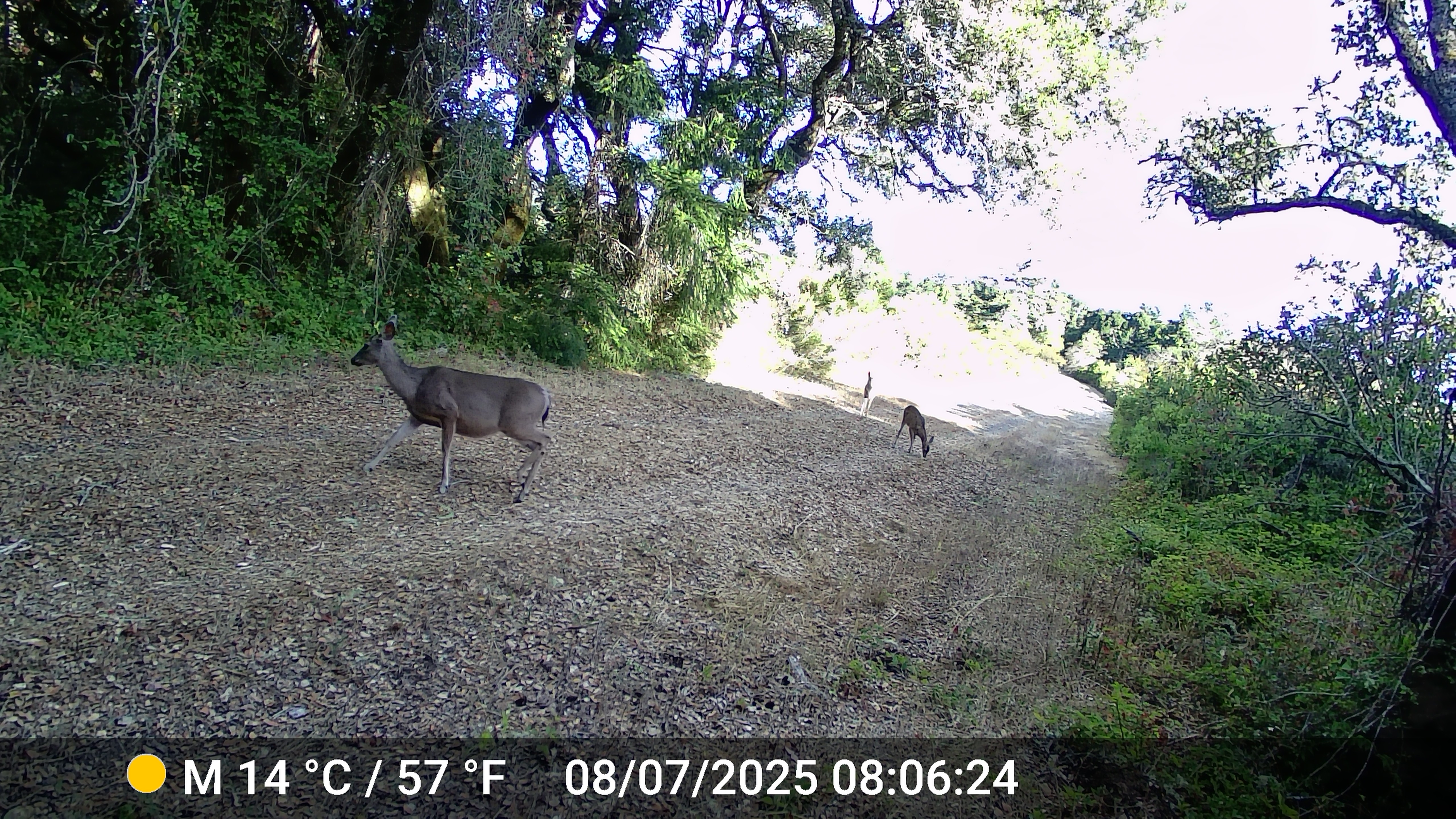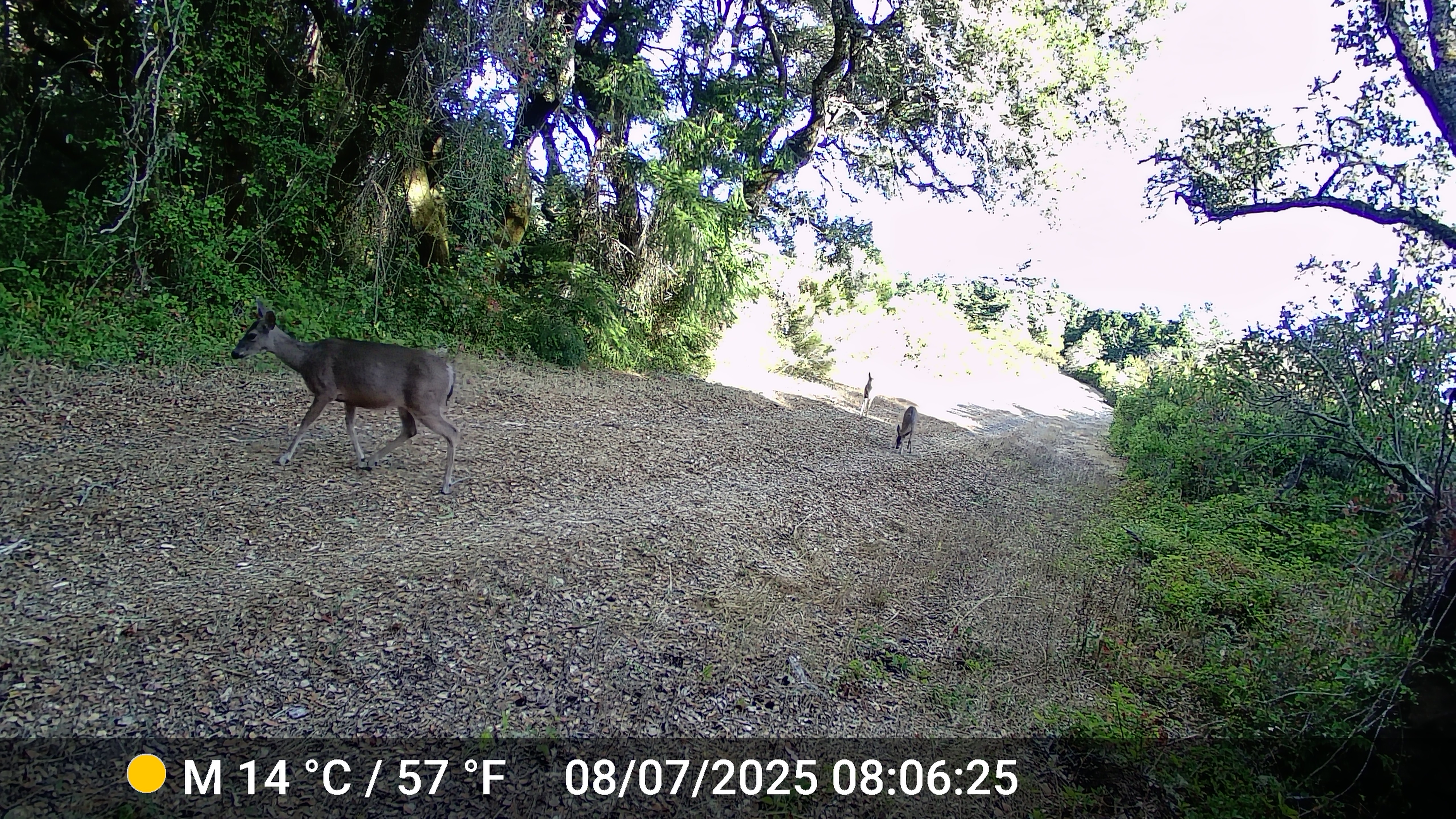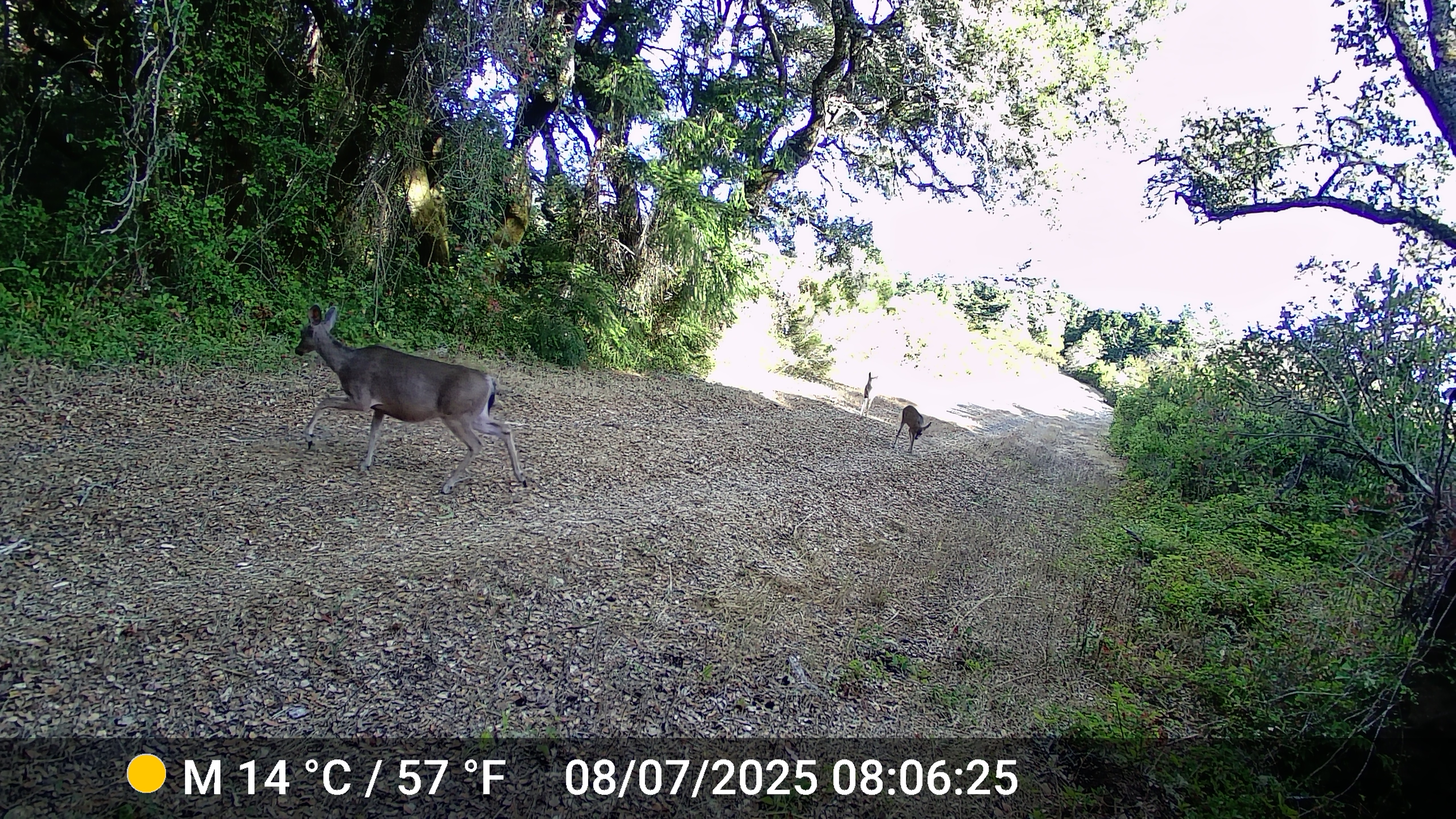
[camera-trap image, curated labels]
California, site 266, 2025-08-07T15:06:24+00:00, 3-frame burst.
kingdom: Animalia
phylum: Chordata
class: Mammalia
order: Artiodactyla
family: Cervidae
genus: Odocoileus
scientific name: Odocoileus hemionus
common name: mule deer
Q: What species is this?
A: Mule deer (Odocoileus hemionus).